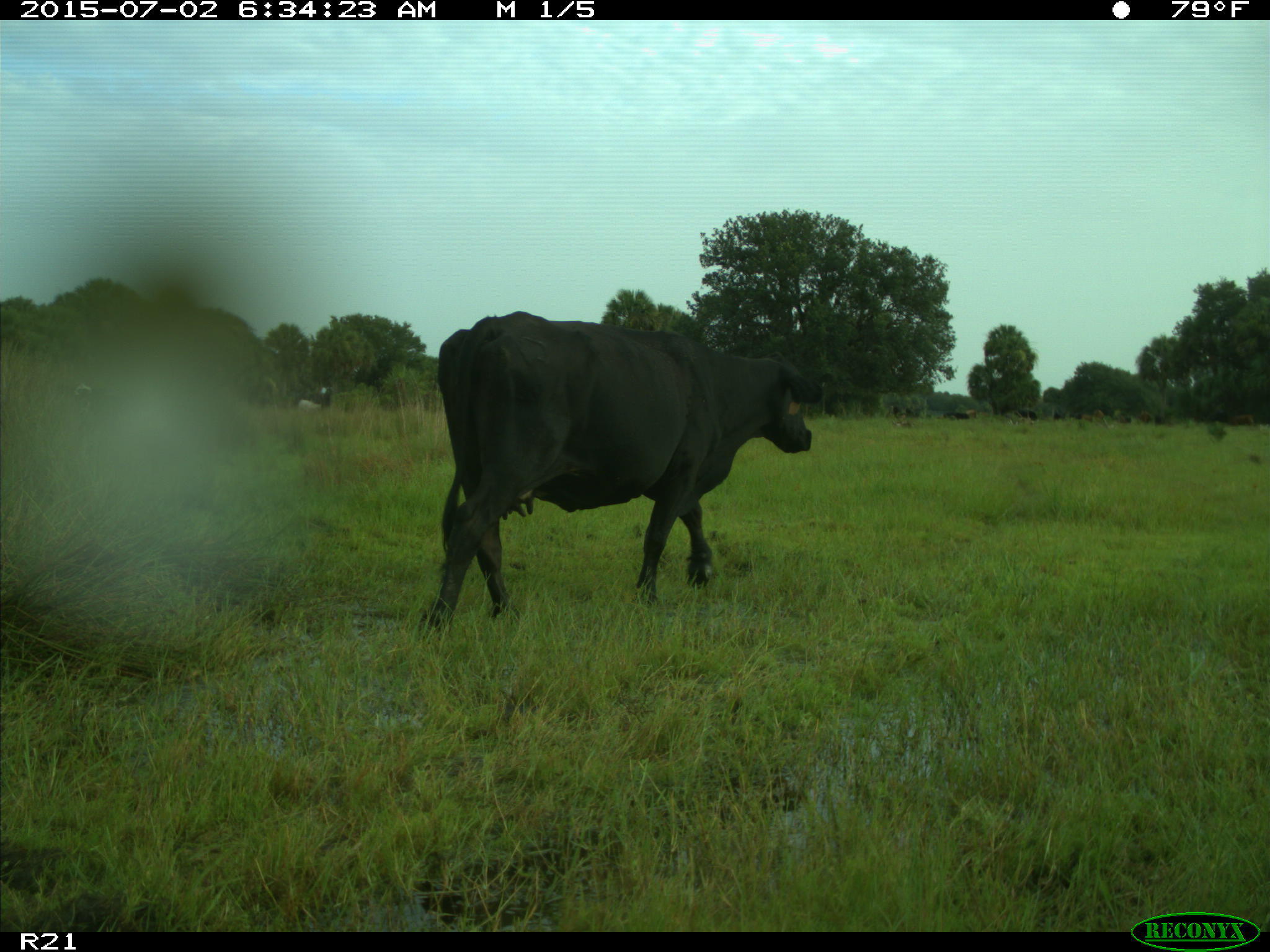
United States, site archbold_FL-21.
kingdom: Animalia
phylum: Chordata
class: Mammalia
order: Artiodactyla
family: Bovidae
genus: Bos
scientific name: Bos taurus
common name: domestic cow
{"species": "Bos taurus (domestic cow)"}